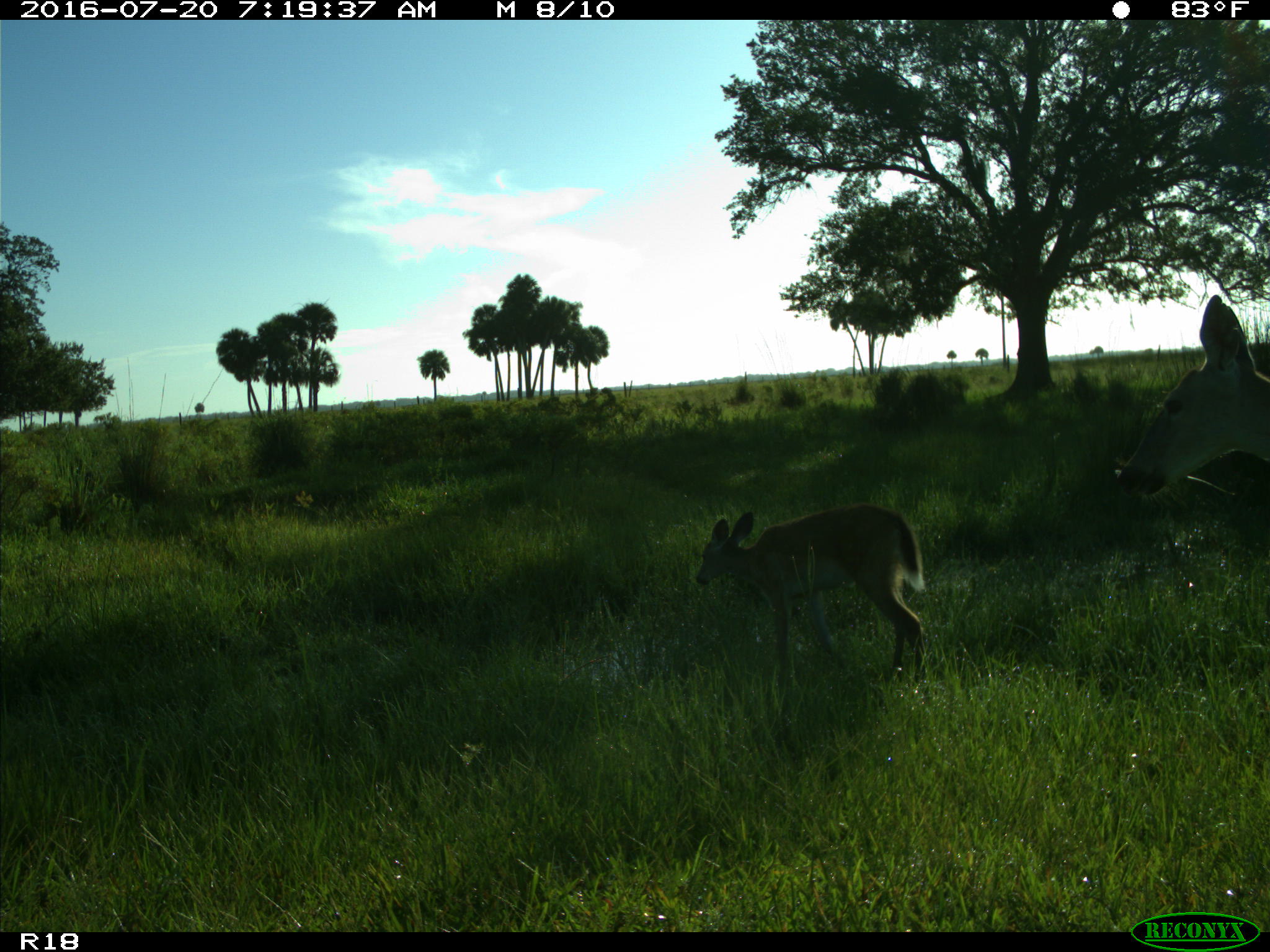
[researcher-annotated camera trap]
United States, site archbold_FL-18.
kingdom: Animalia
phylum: Chordata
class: Mammalia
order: Artiodactyla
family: Cervidae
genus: Odocoileus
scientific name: Odocoileus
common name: deer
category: unidentified deer